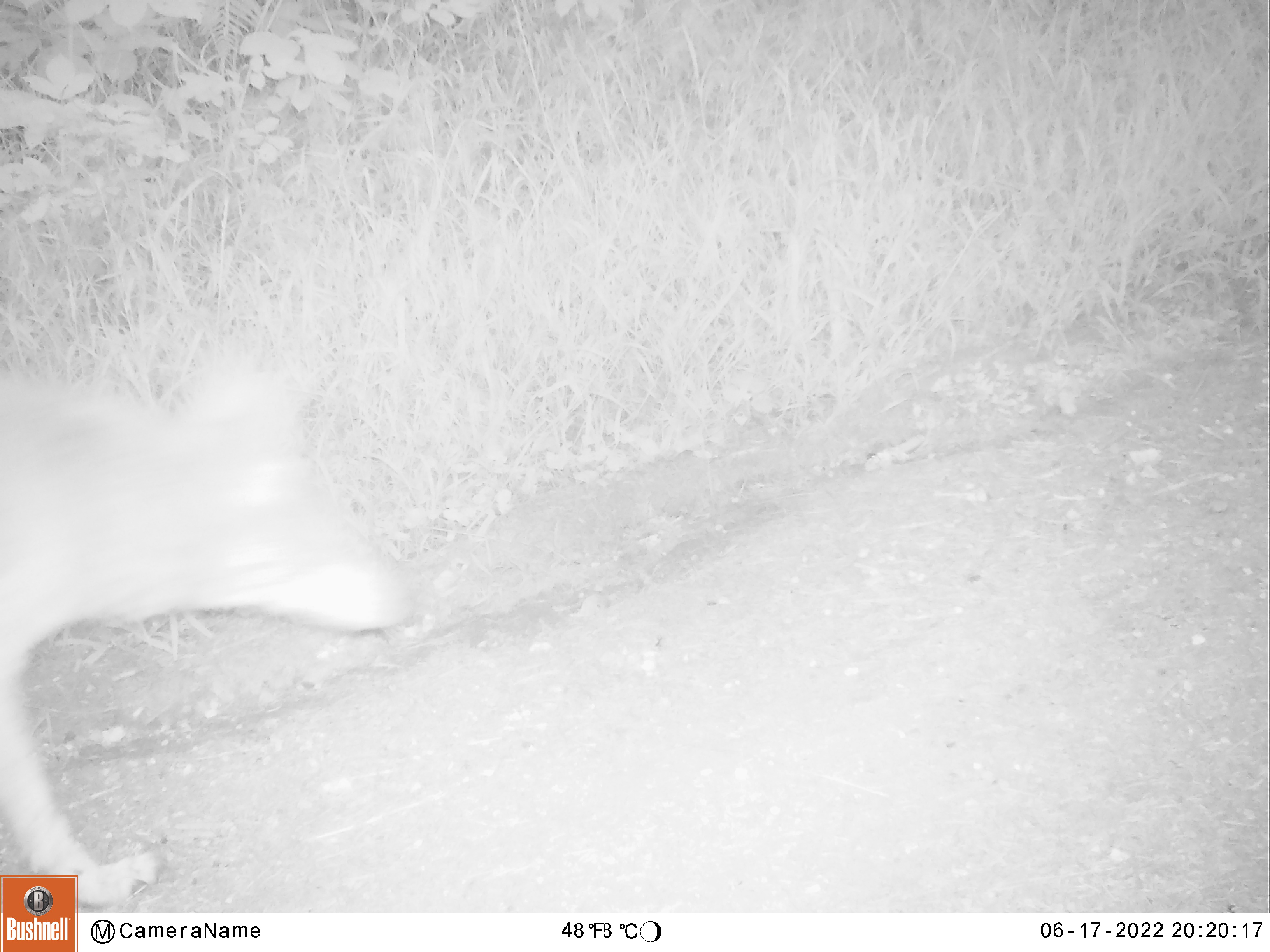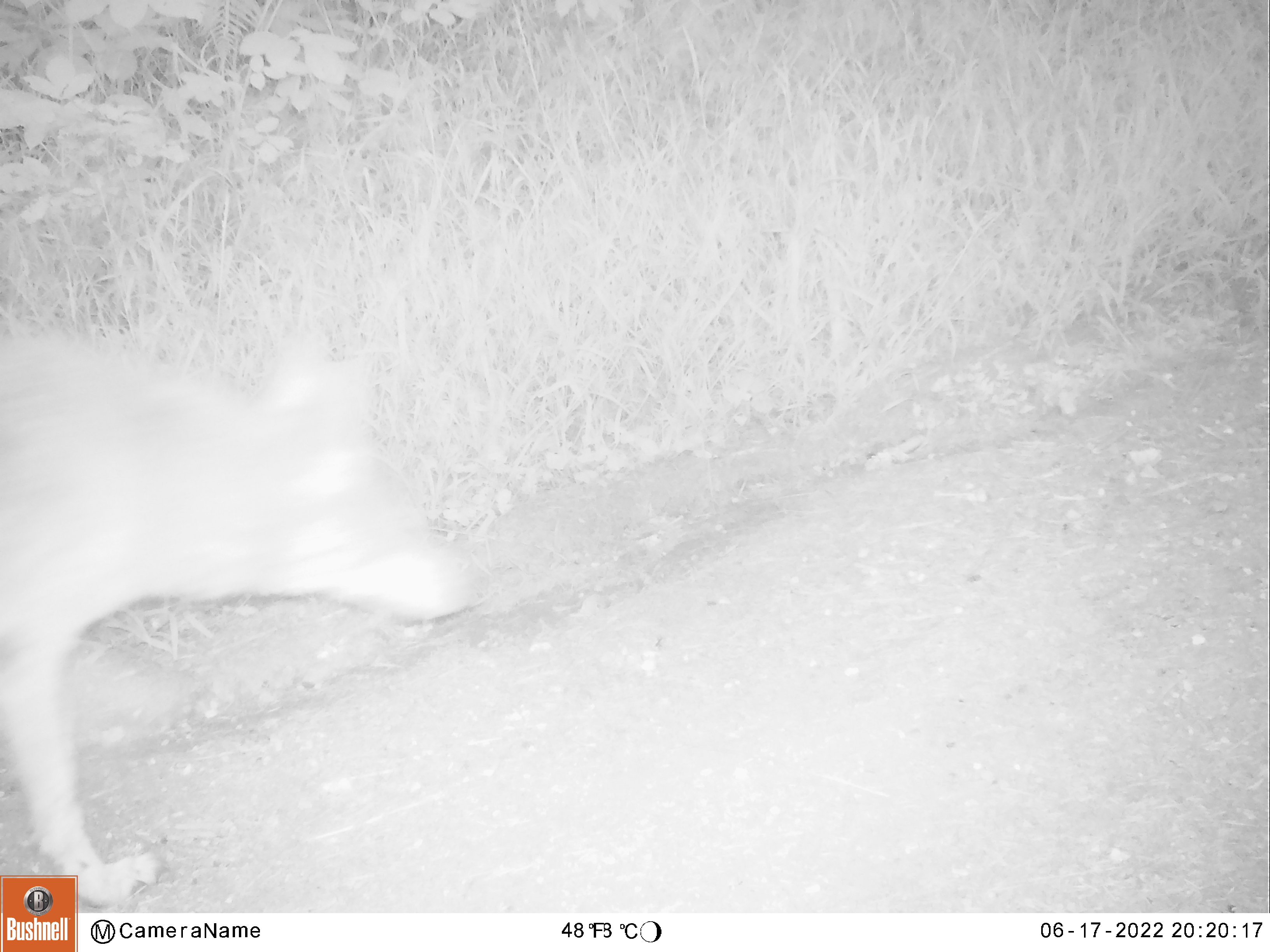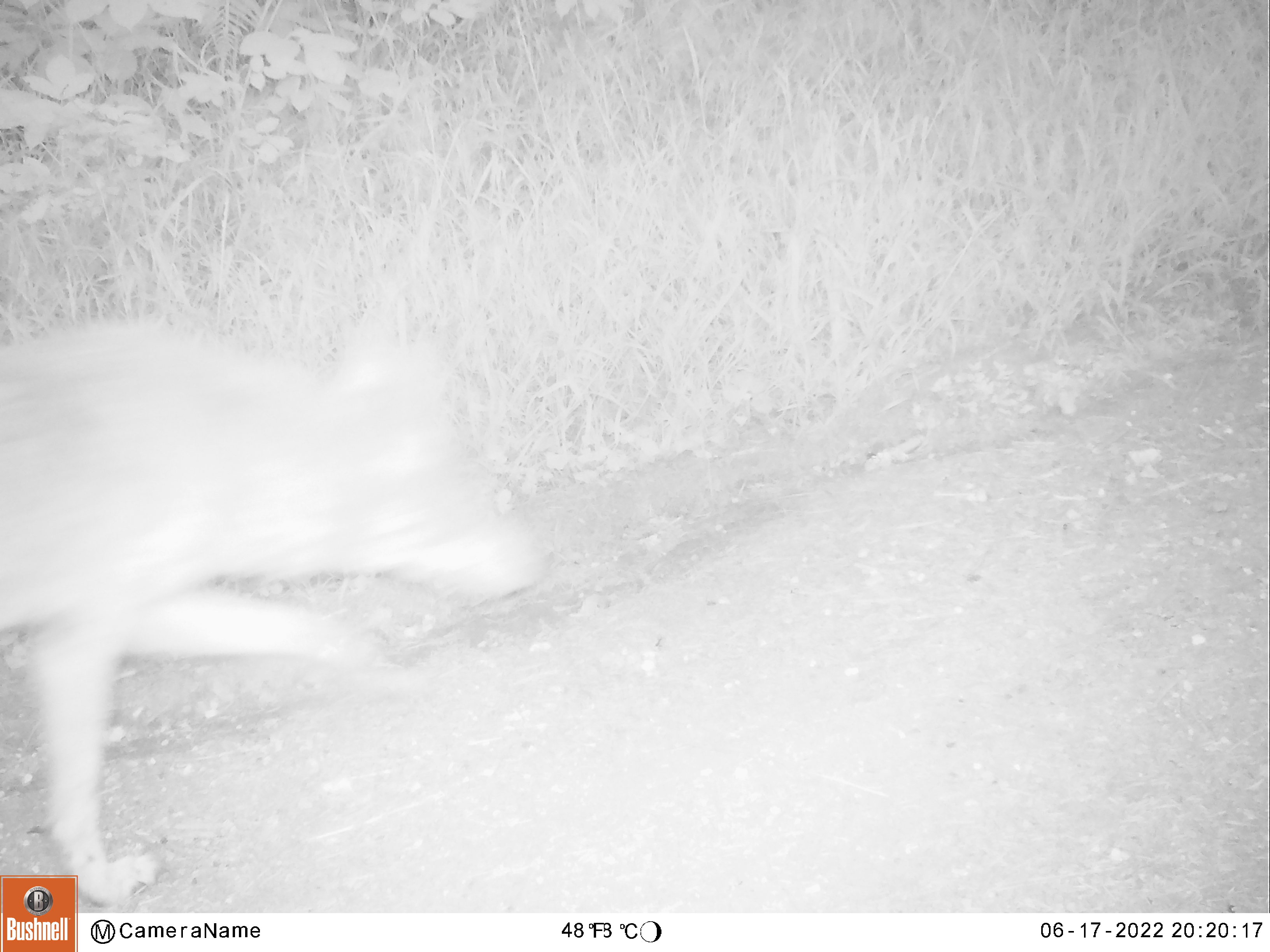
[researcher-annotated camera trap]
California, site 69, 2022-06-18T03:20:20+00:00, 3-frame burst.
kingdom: Animalia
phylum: Chordata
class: Mammalia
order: Carnivora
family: Canidae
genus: Urocyon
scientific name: Urocyon cinereoargenteus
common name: gray fox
Gray fox (Urocyon cinereoargenteus).